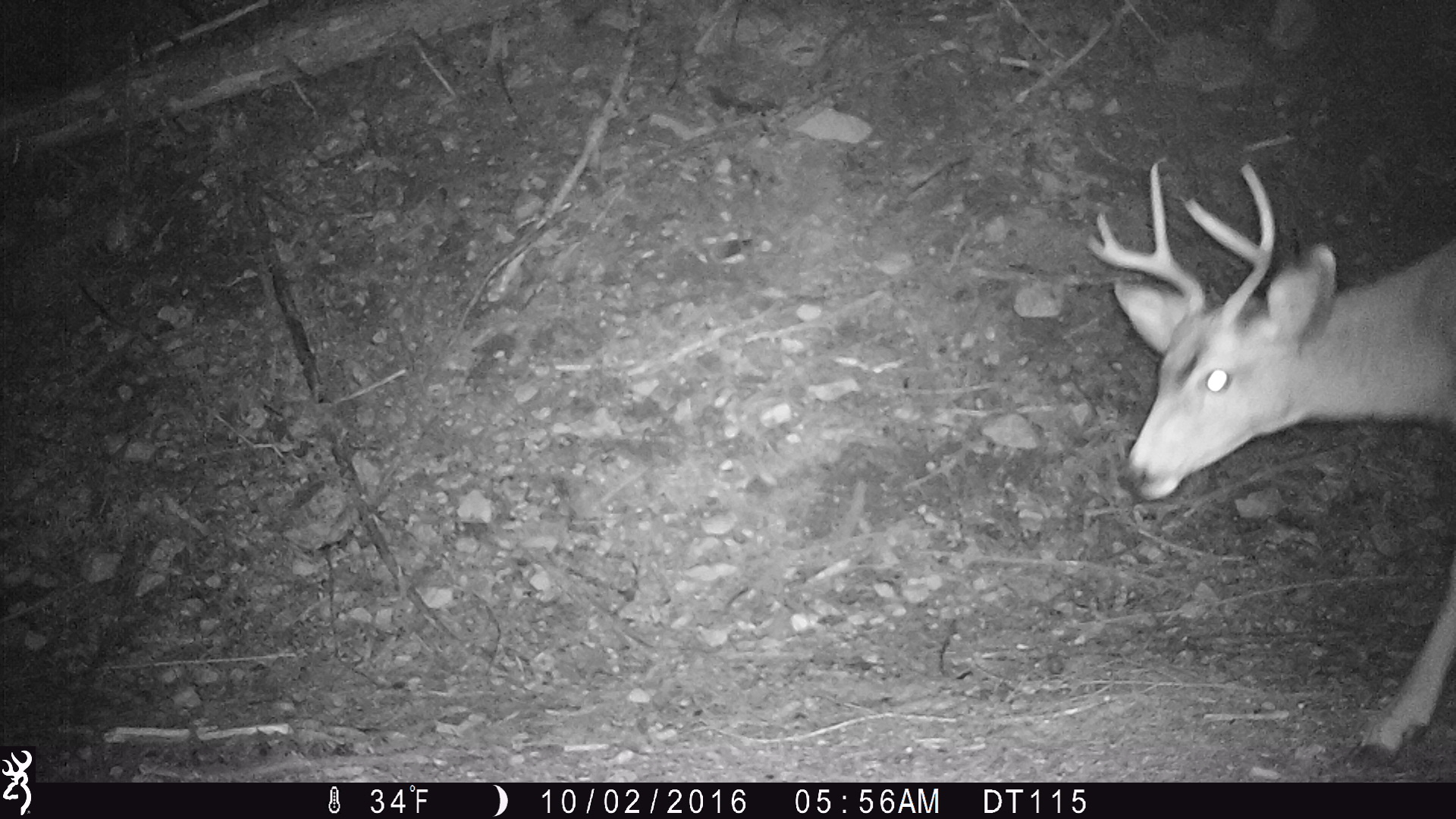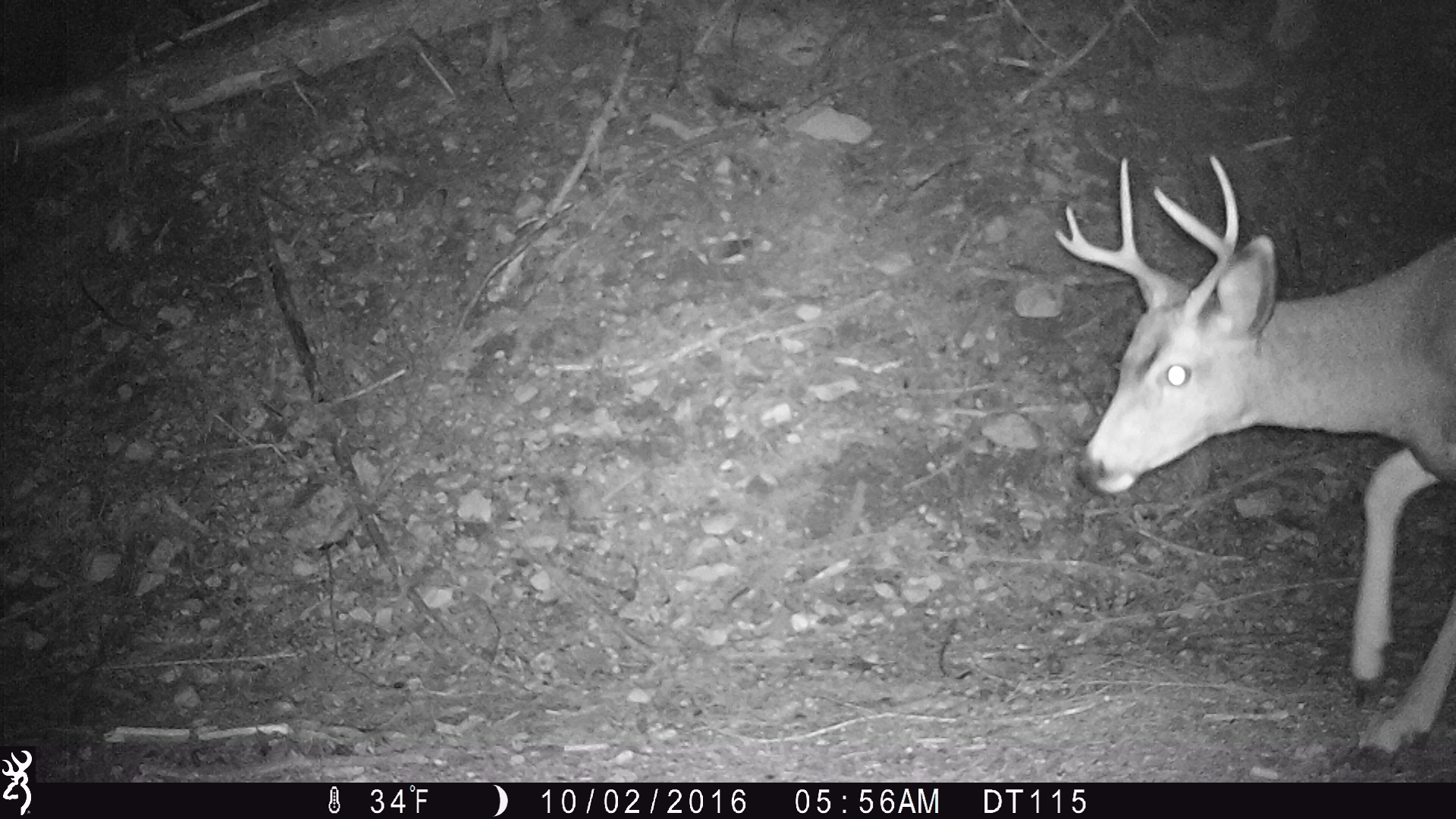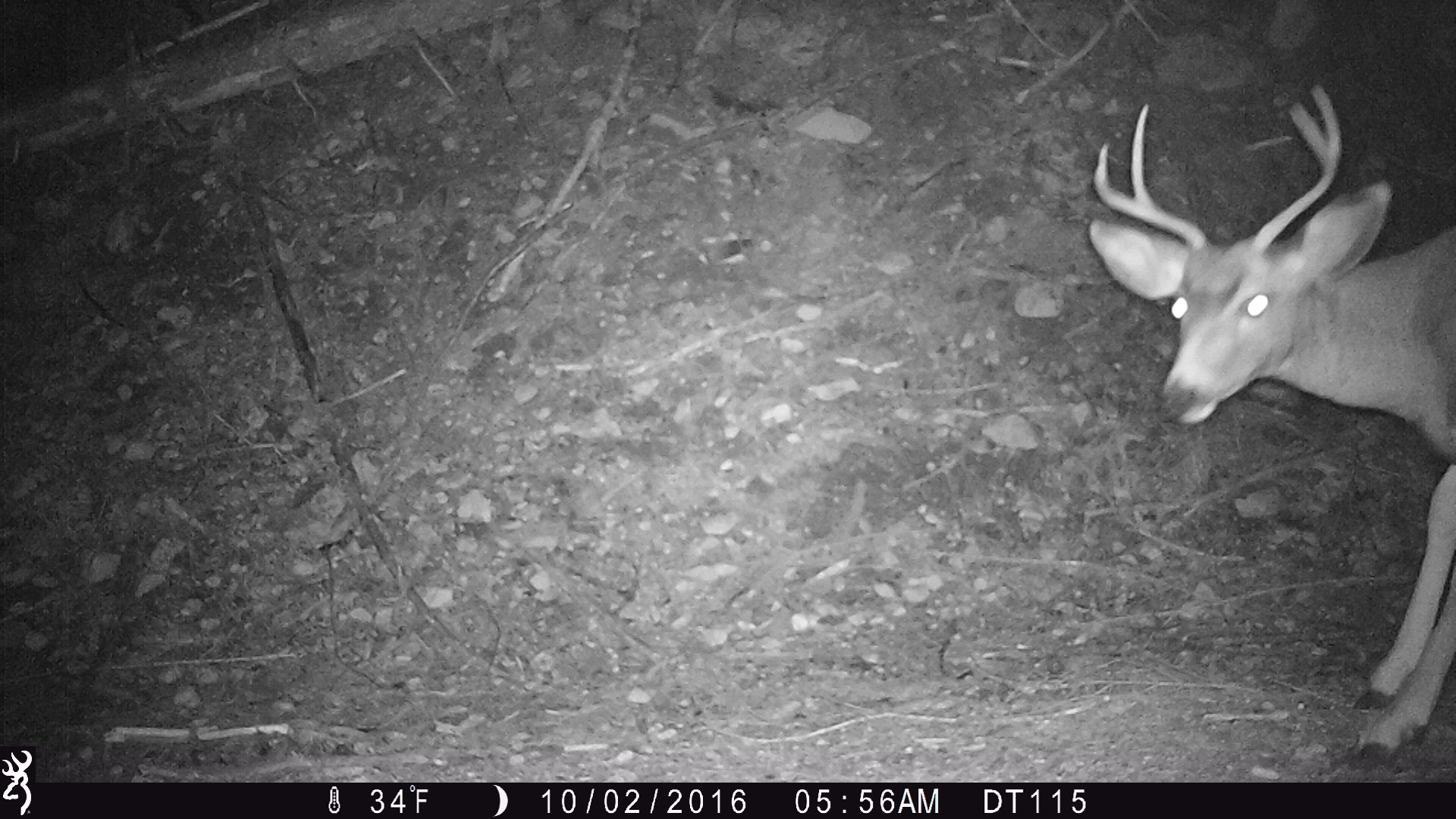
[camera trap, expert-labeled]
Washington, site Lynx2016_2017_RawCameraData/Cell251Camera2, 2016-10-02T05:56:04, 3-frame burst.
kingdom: Animalia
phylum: Chordata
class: Mammalia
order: Artiodactyla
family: Cervidae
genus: Odocoileus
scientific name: Odocoileus hemionus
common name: mule deer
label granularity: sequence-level